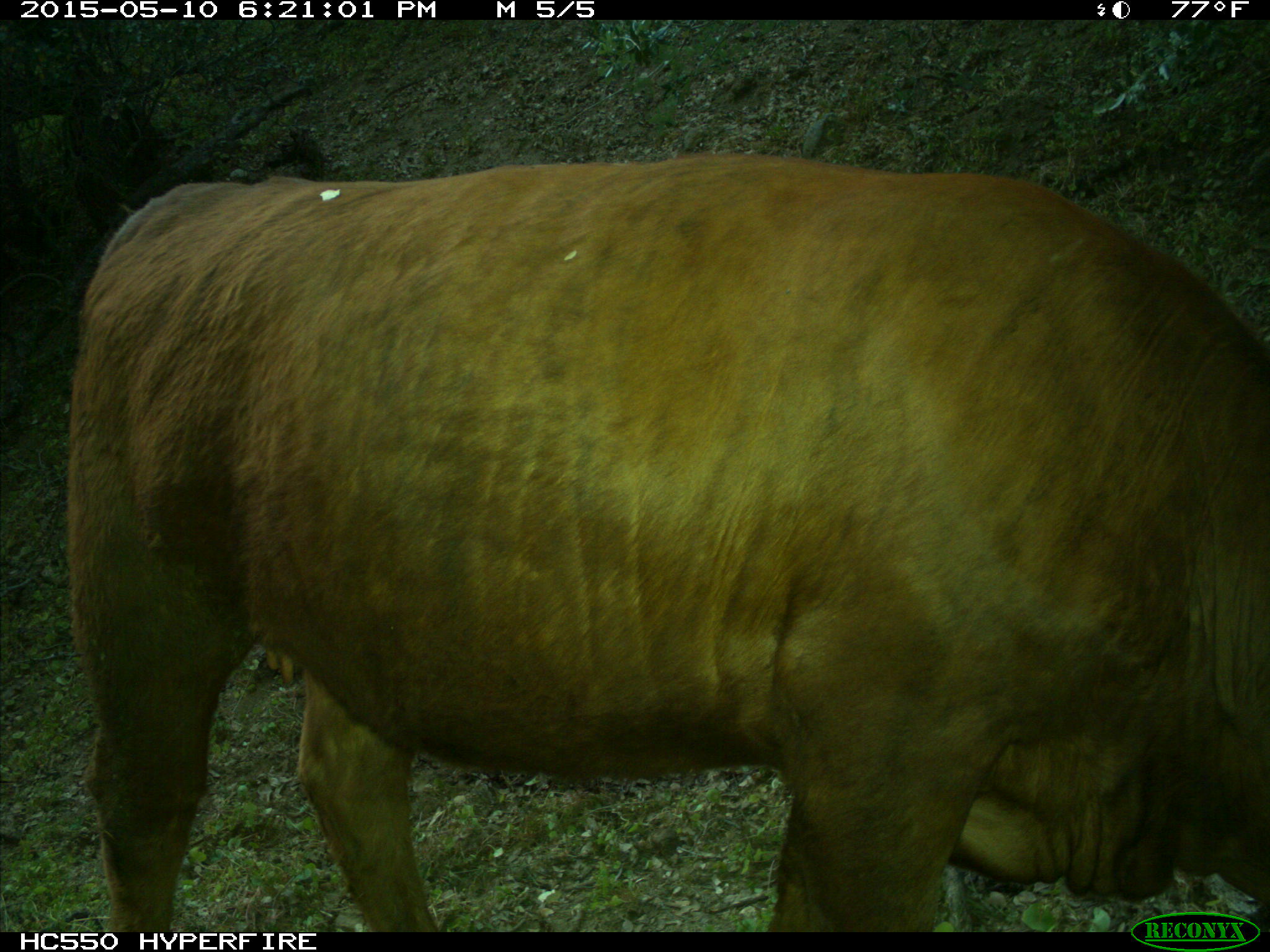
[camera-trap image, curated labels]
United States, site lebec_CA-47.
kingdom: Animalia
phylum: Chordata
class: Mammalia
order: Artiodactyla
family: Bovidae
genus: Bos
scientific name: Bos taurus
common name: domestic cow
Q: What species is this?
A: Bos taurus (domestic cow).